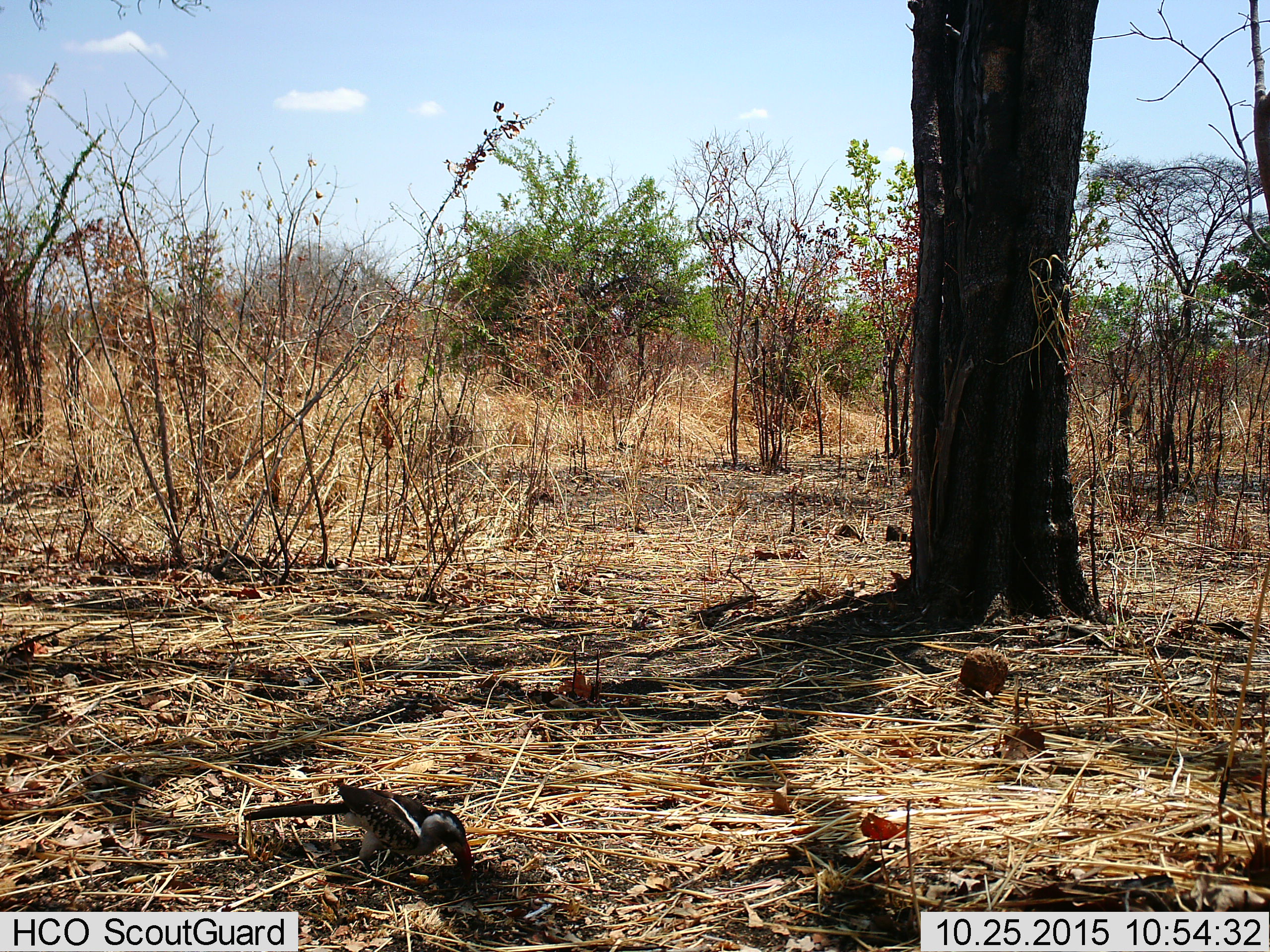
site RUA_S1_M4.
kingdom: Animalia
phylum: Chordata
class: Aves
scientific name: Aves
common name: bird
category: birdother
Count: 1.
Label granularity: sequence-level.